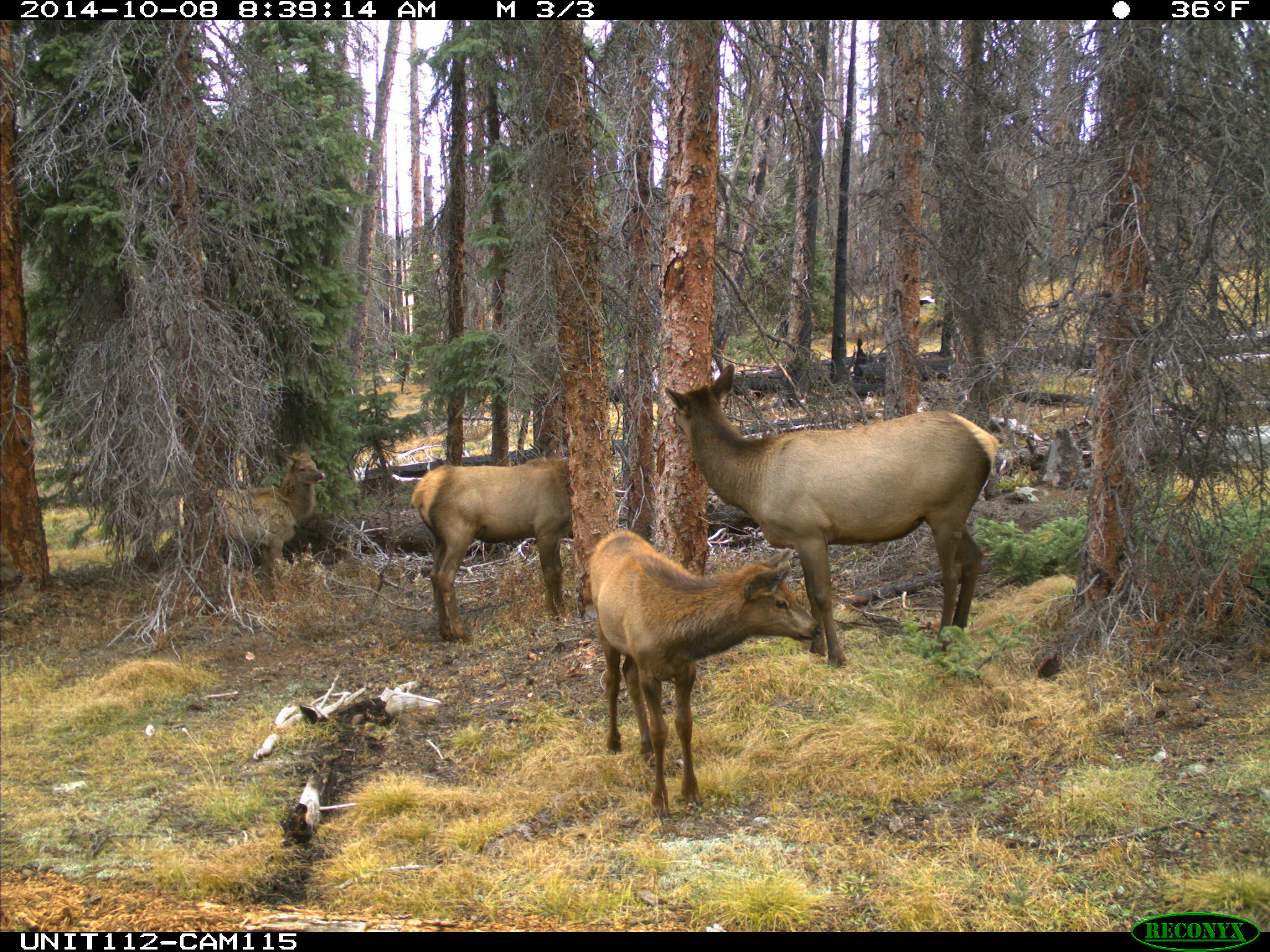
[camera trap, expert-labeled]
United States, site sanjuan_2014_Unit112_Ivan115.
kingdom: Animalia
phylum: Chordata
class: Mammalia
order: Artiodactyla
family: Cervidae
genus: Cervus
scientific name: Cervus elaphus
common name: red deer